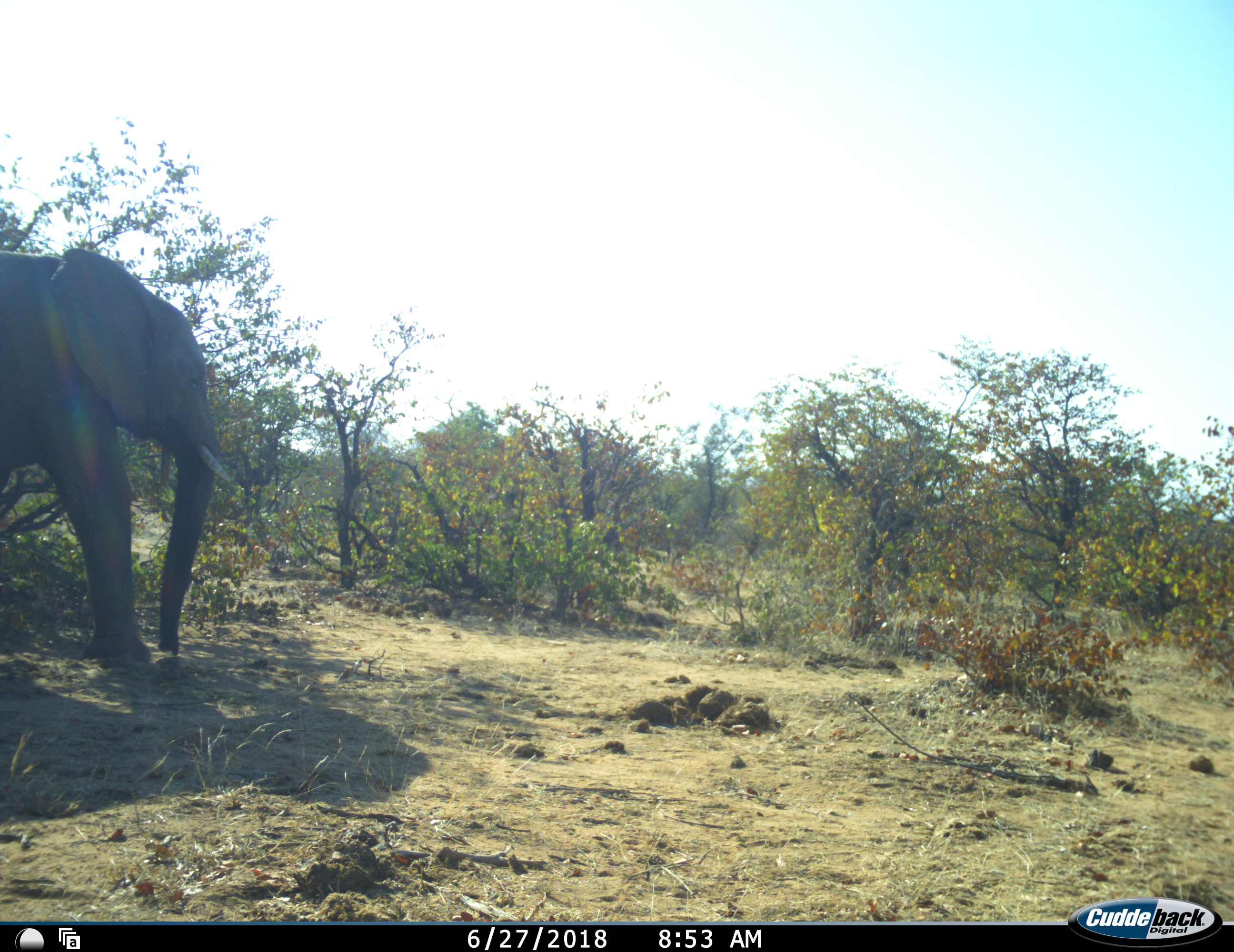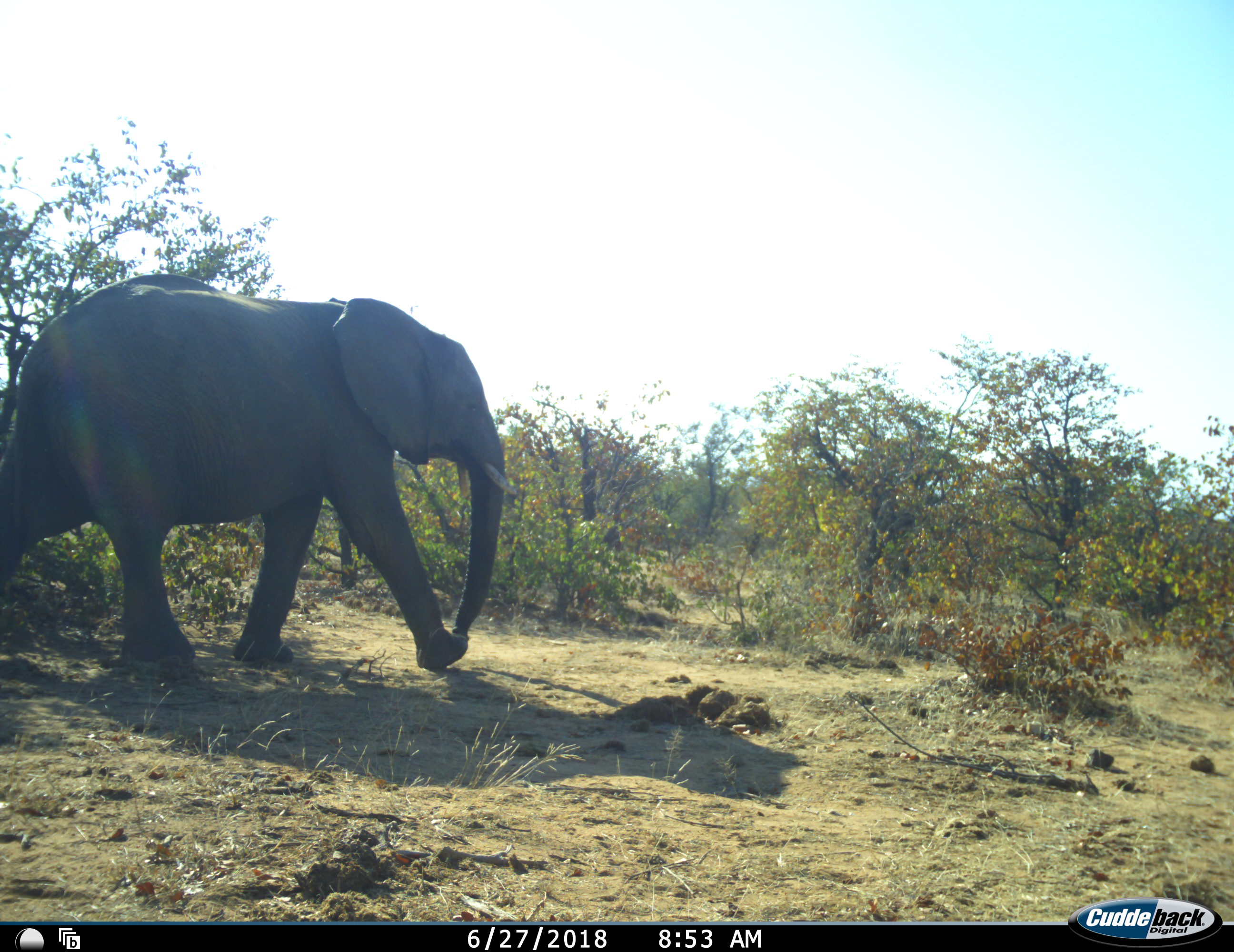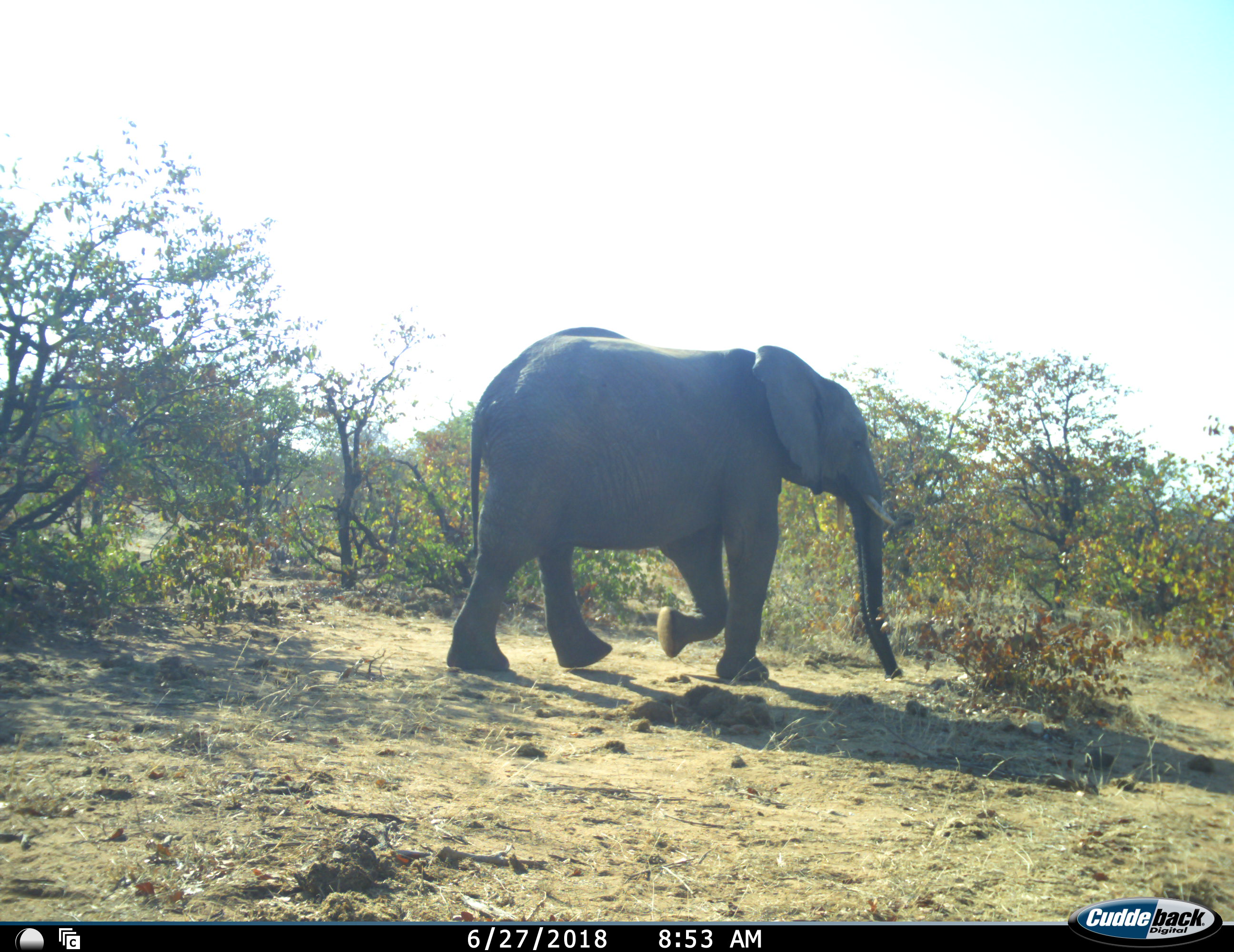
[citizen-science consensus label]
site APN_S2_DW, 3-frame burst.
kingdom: Animalia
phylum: Chordata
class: Mammalia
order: Proboscidea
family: Elephantidae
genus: Loxodonta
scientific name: Loxodonta africana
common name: african bush elephant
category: elephant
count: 1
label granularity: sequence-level